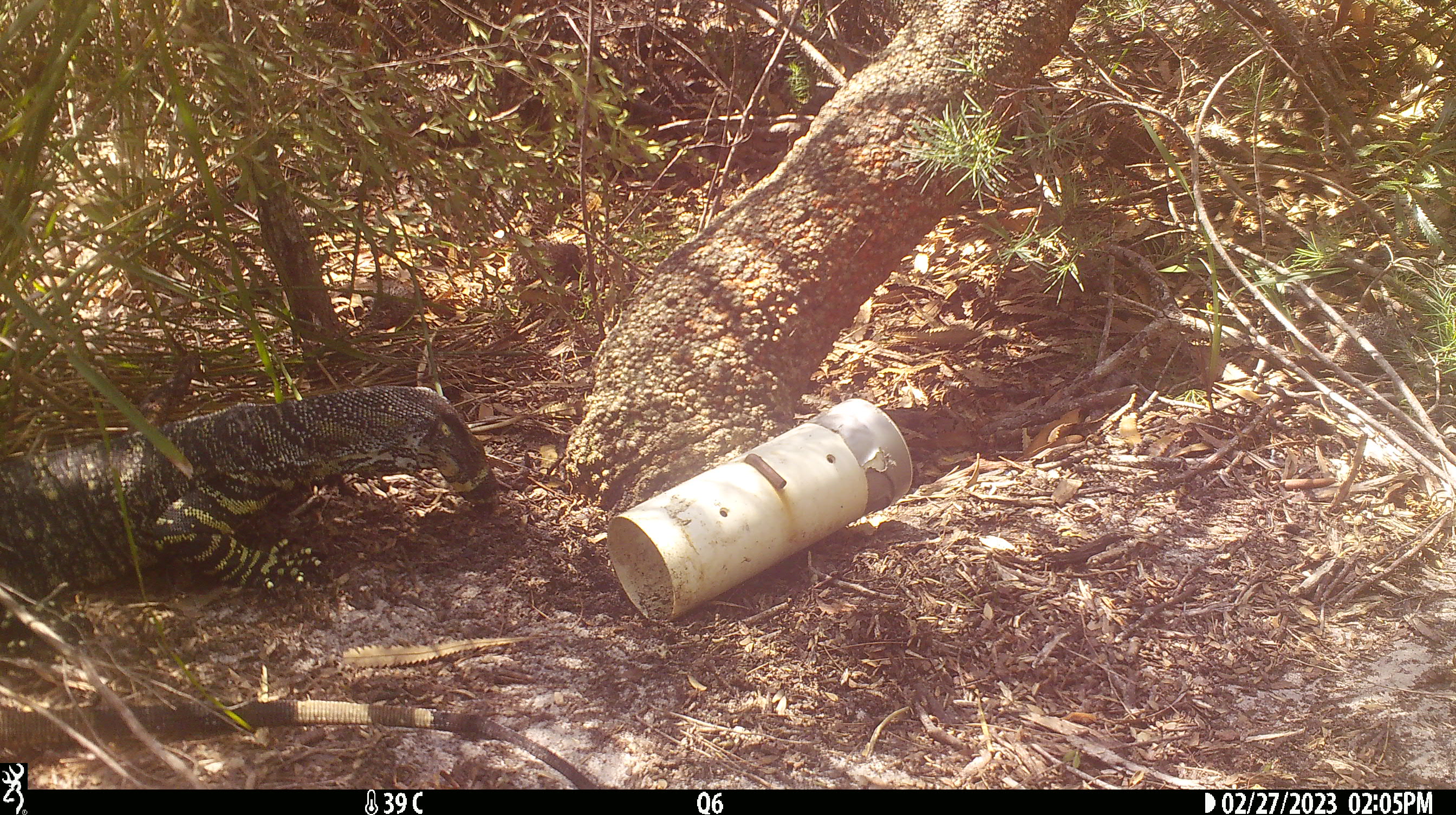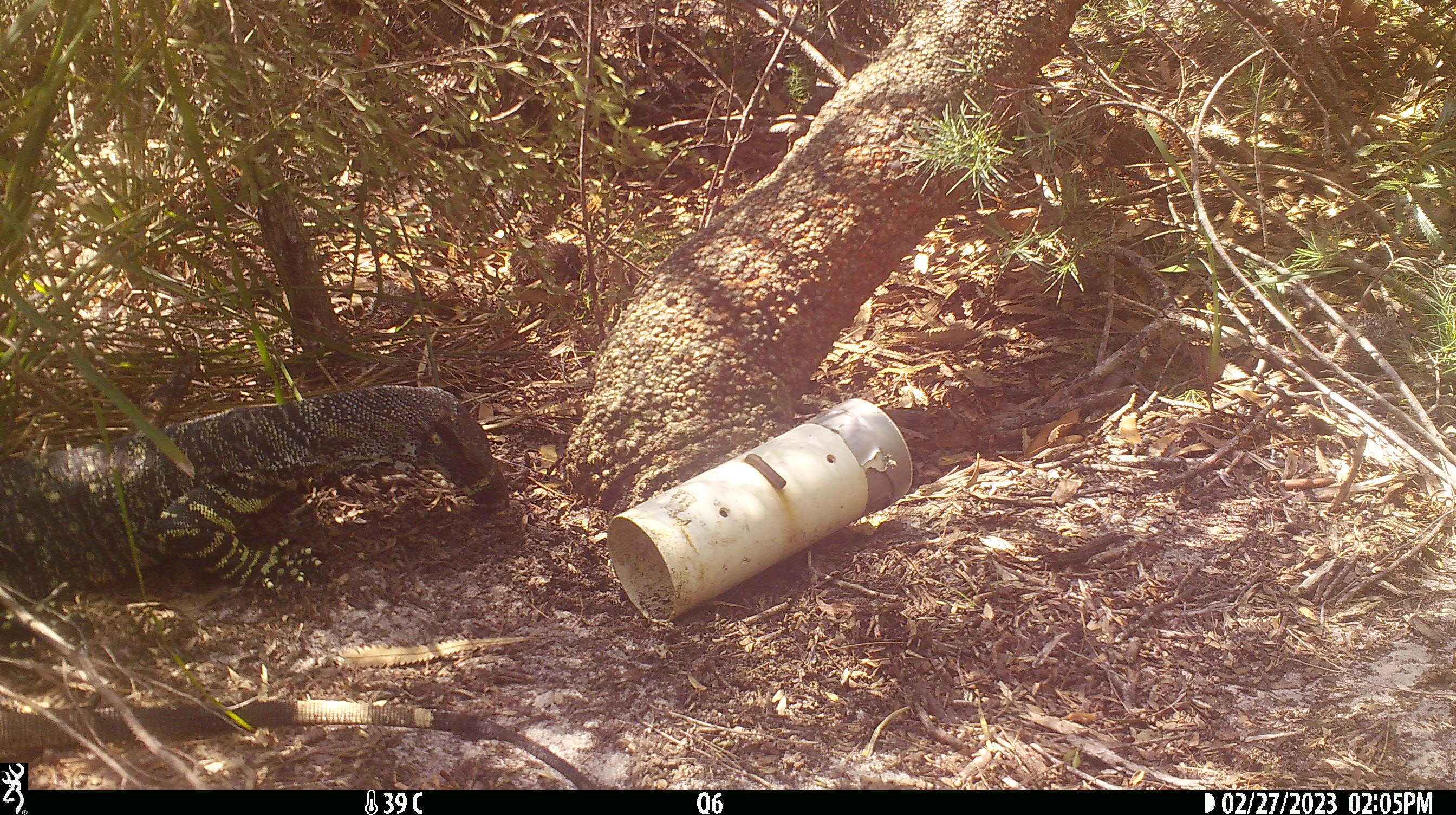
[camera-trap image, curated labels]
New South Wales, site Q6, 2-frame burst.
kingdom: Animalia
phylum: Chordata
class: Reptilia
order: Squamata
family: Varanidae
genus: Varanus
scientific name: Varanus varius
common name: lace monitor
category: goanna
Goanna (lace monitor) (Varanus varius).